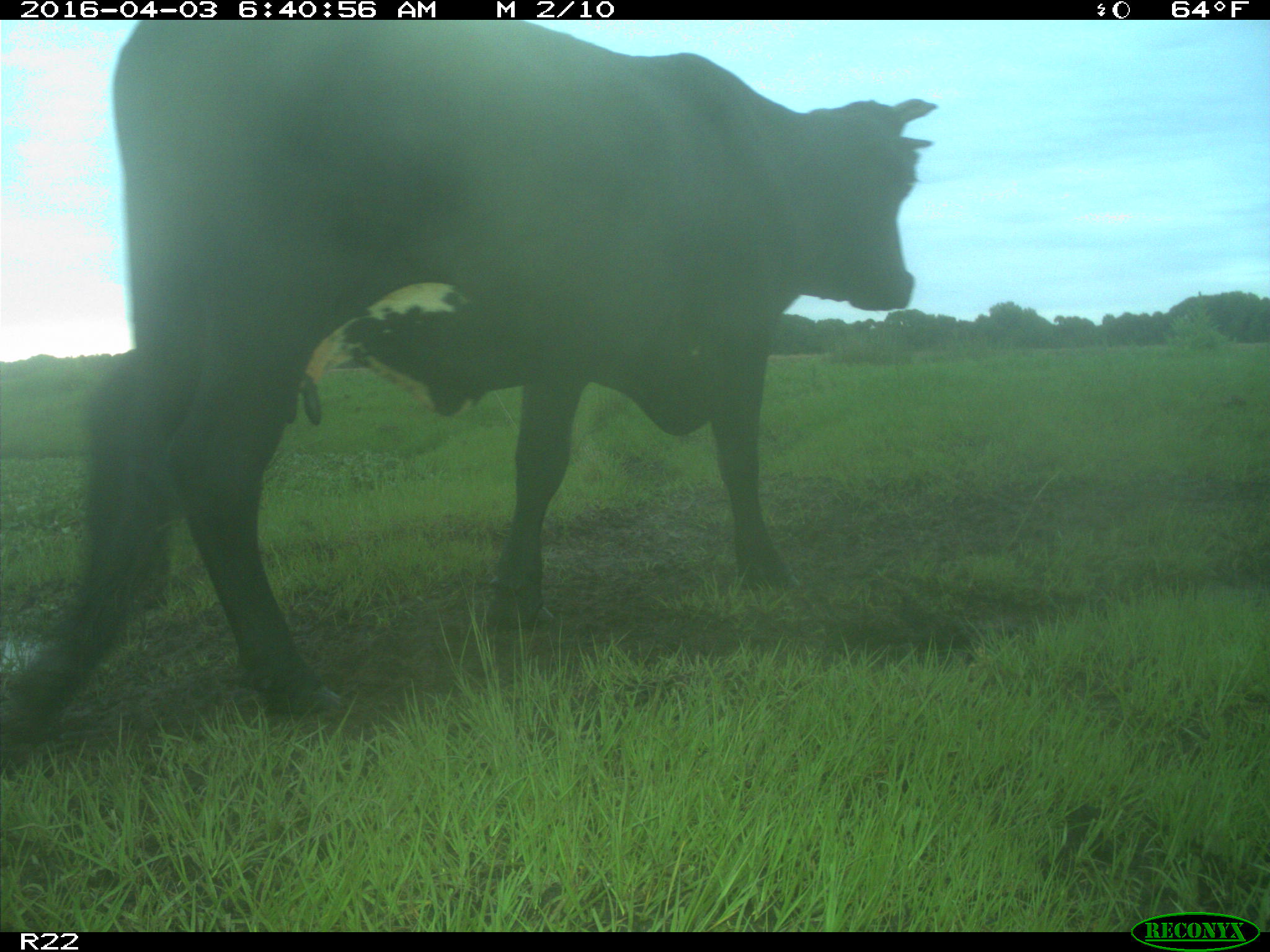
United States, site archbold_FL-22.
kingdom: Animalia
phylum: Chordata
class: Mammalia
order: Artiodactyla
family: Bovidae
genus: Bos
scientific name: Bos taurus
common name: domestic cow